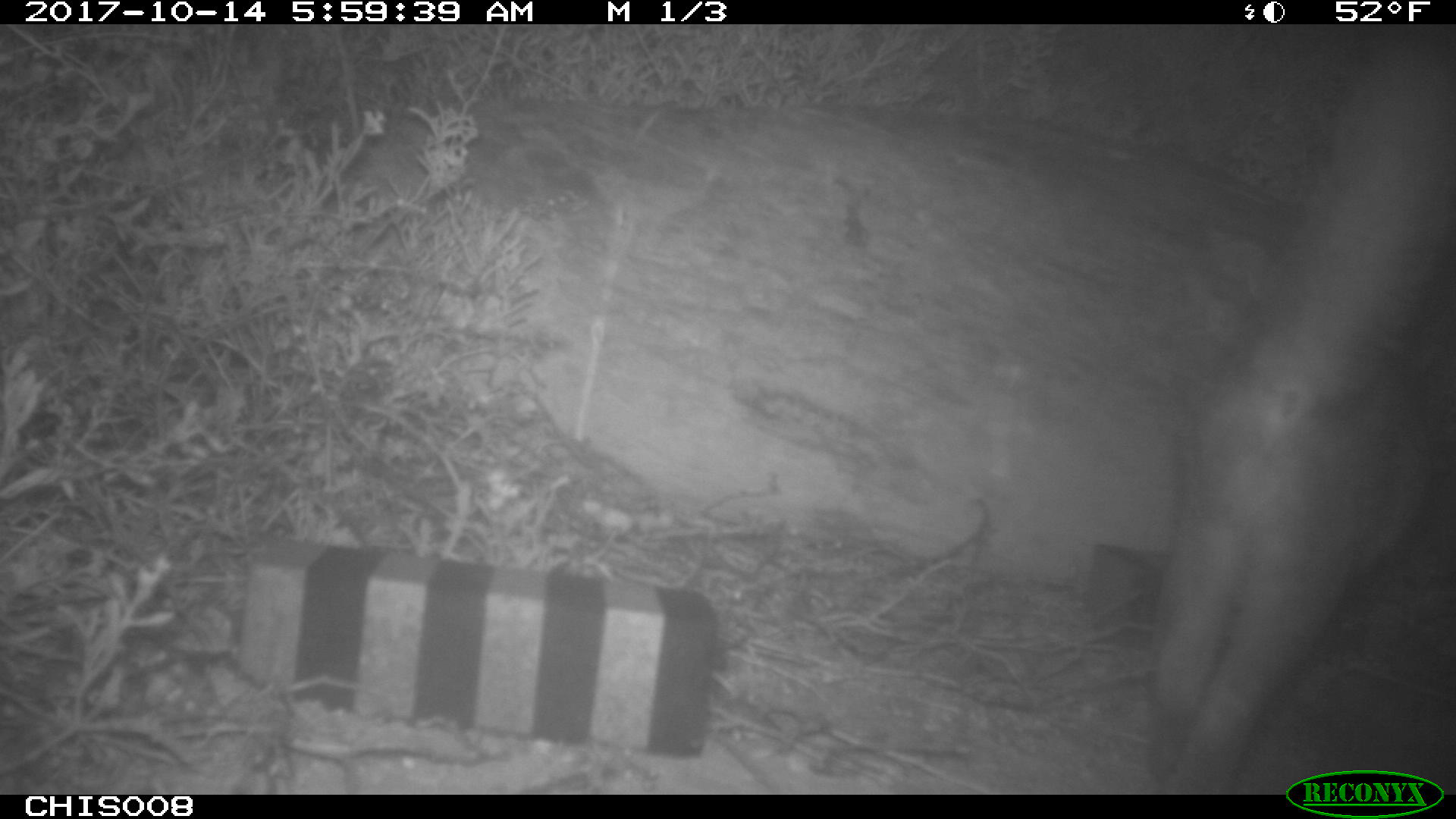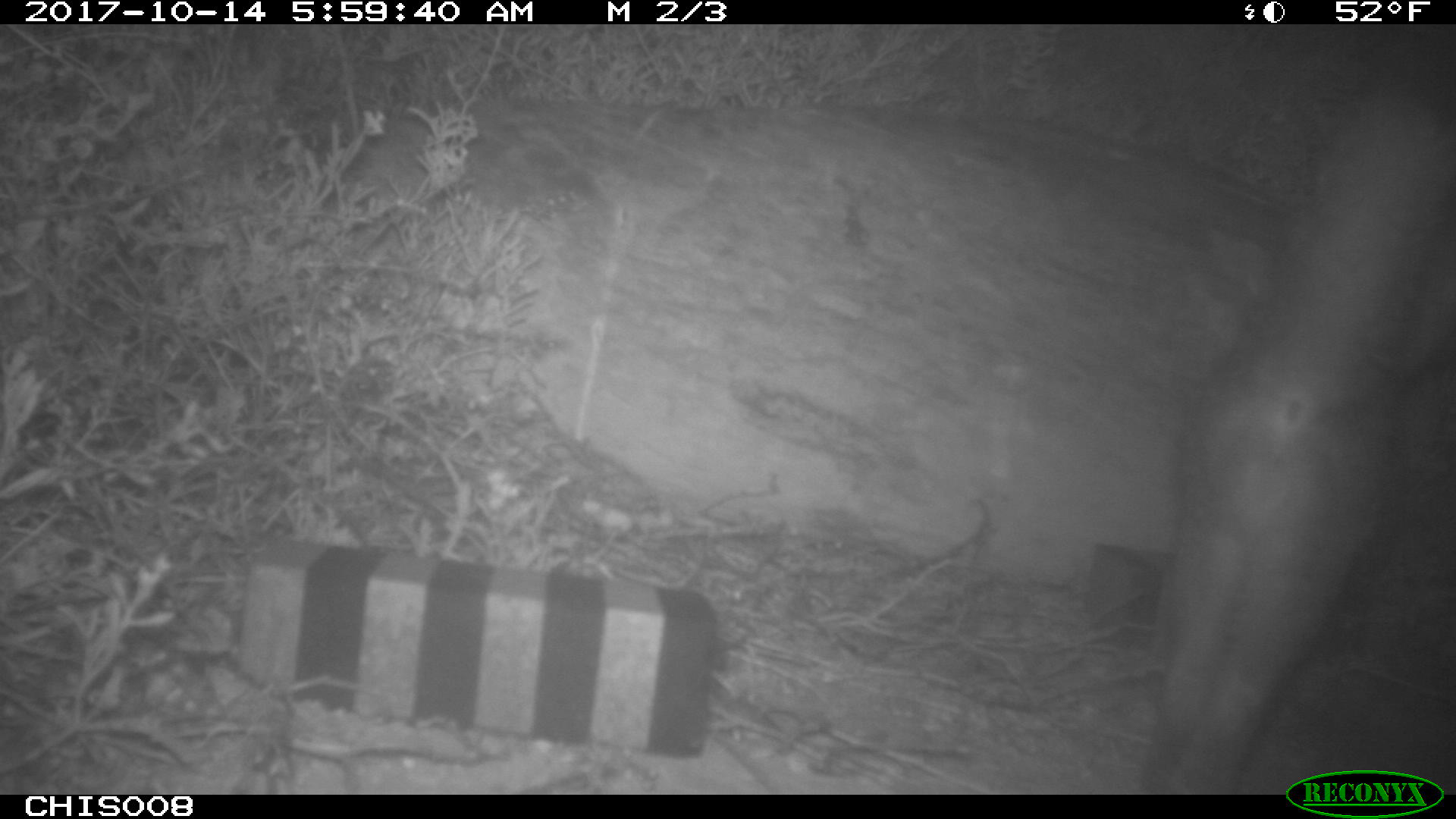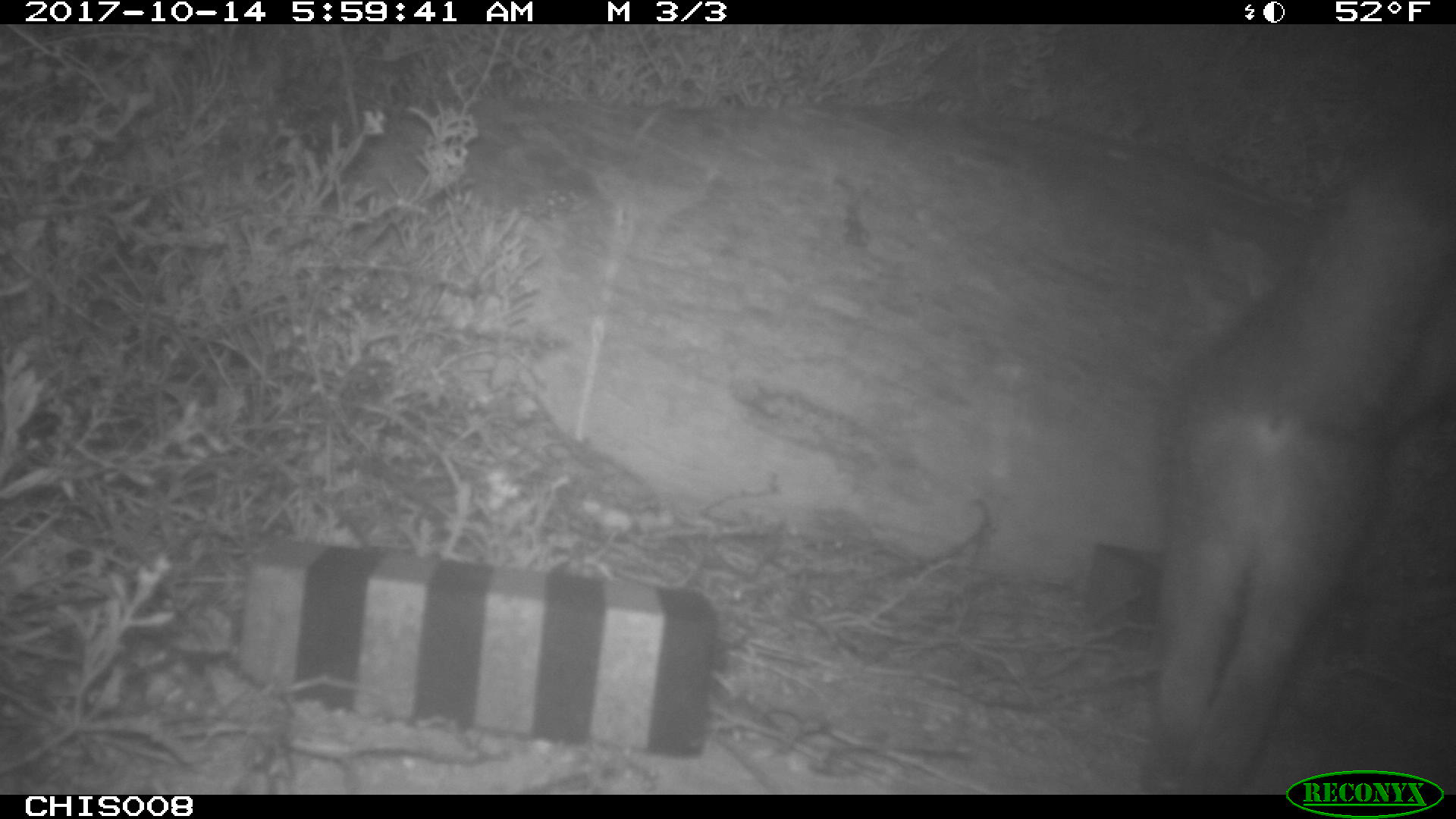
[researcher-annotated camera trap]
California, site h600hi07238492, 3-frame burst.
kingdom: Animalia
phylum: Chordata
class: Mammalia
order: Carnivora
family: Canidae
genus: Urocyon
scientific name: Urocyon littoralis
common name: island fox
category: fox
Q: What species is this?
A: Fox (island fox) (Urocyon littoralis).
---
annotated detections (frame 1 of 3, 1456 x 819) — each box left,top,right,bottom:
fox: 1142,26,1455,795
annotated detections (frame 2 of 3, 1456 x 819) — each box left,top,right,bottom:
fox: 1150,24,1455,793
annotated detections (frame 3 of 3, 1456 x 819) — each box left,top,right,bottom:
fox: 1141,178,1455,795